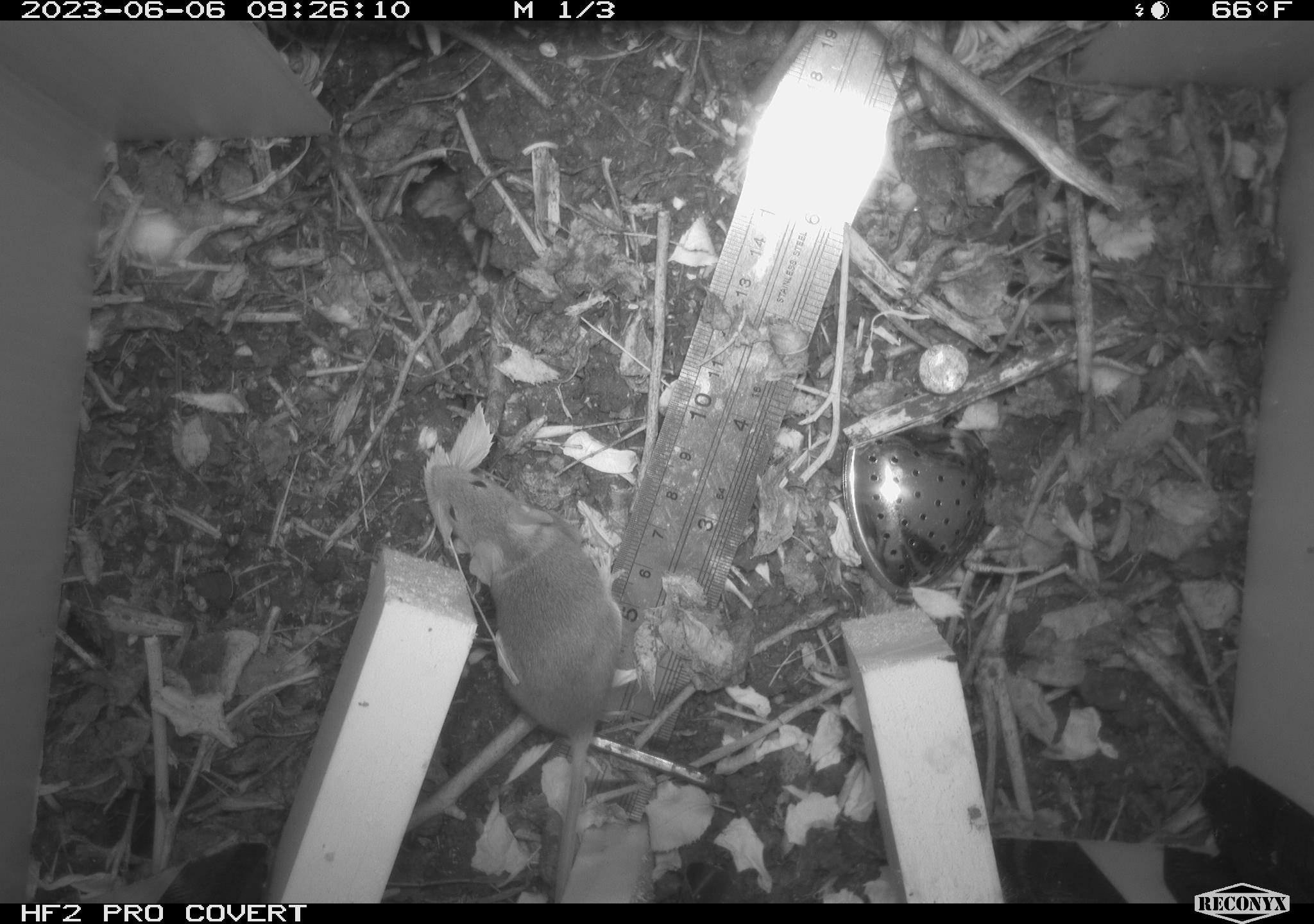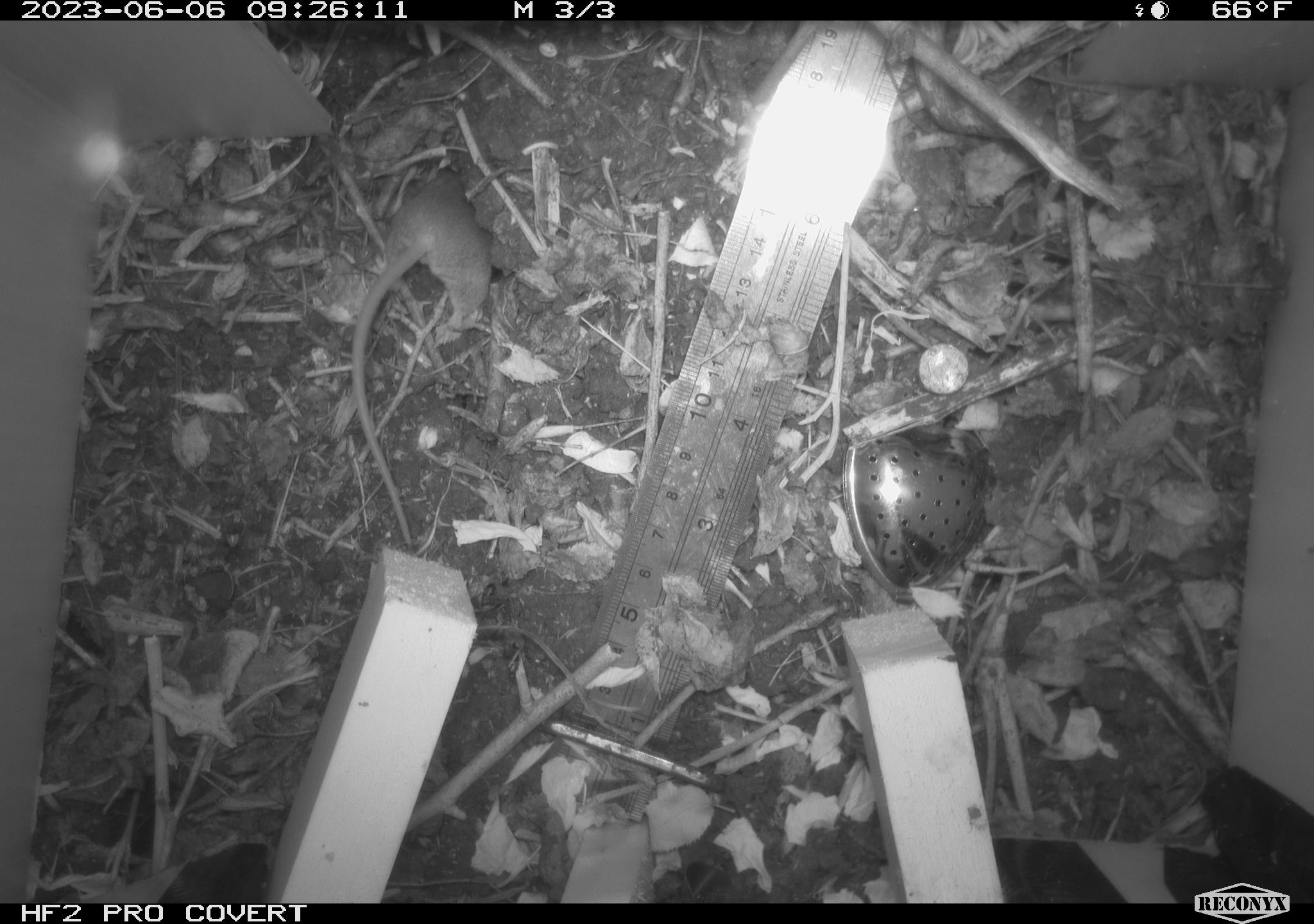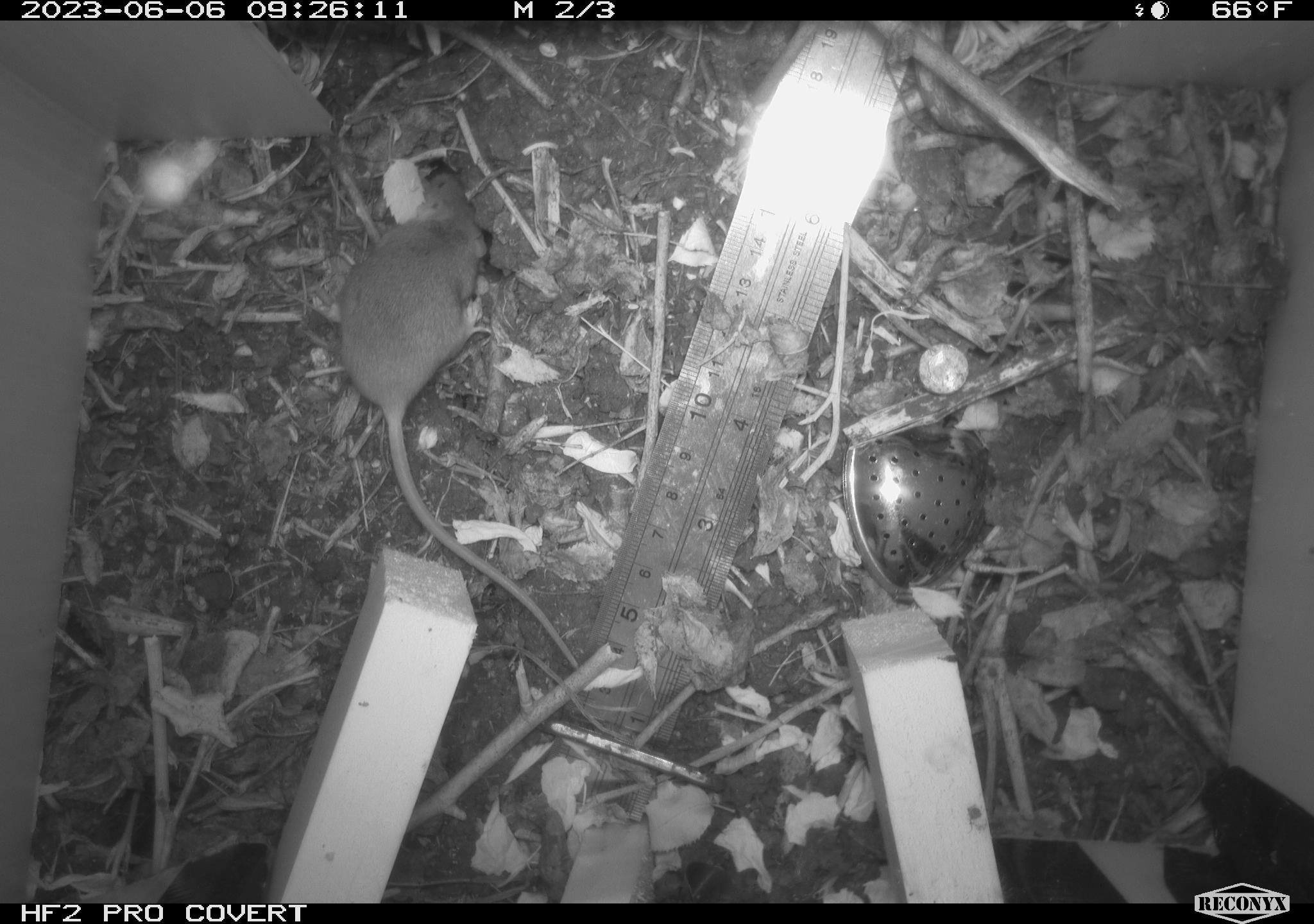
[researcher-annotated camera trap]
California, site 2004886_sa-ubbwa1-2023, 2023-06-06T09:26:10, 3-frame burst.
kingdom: Animalia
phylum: Chordata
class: Mammalia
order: Rodentia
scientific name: Rodentia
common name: rodent